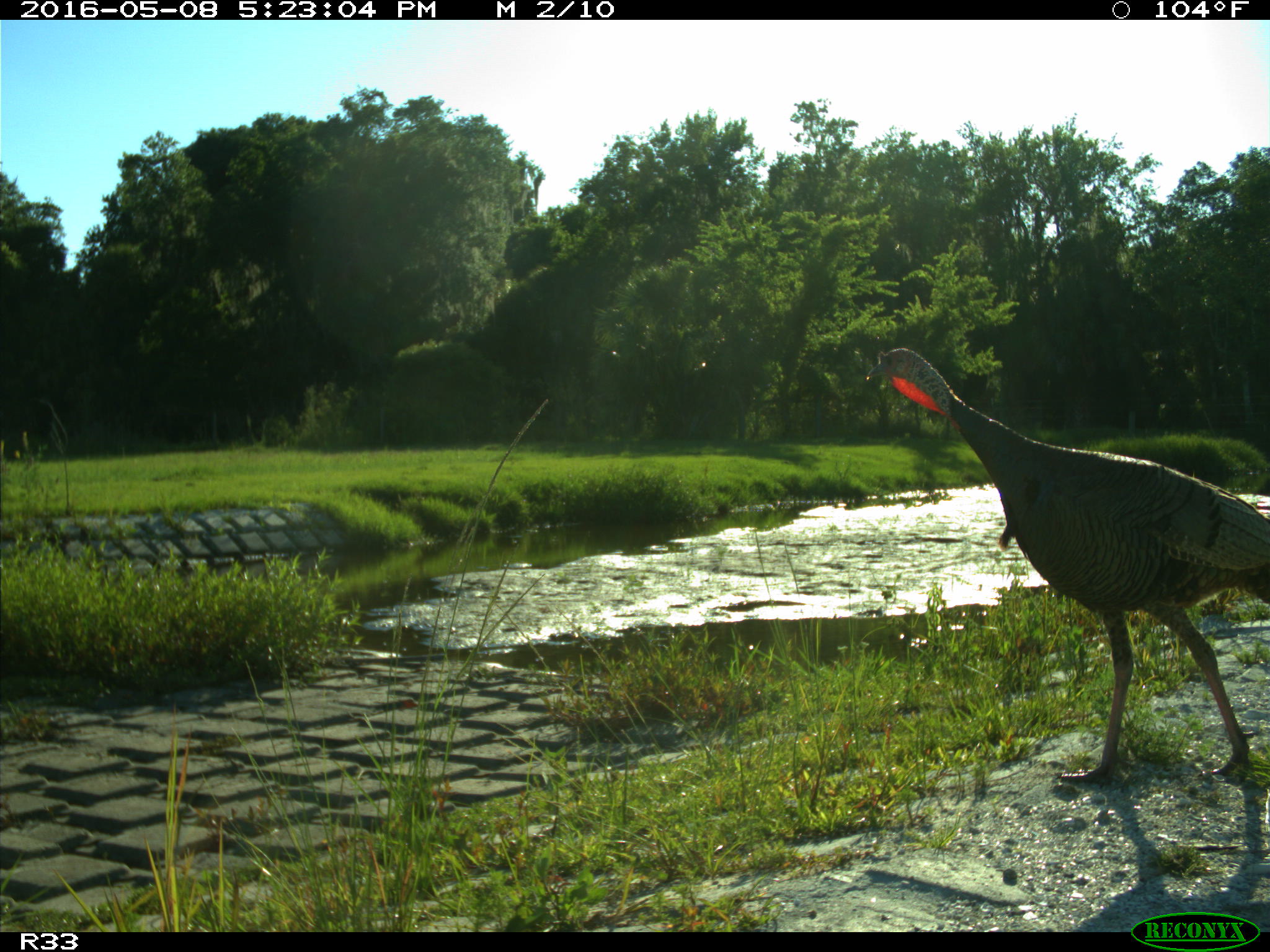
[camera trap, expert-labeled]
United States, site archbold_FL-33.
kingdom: Animalia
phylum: Chordata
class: Aves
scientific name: Aves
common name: birds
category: unidentified bird